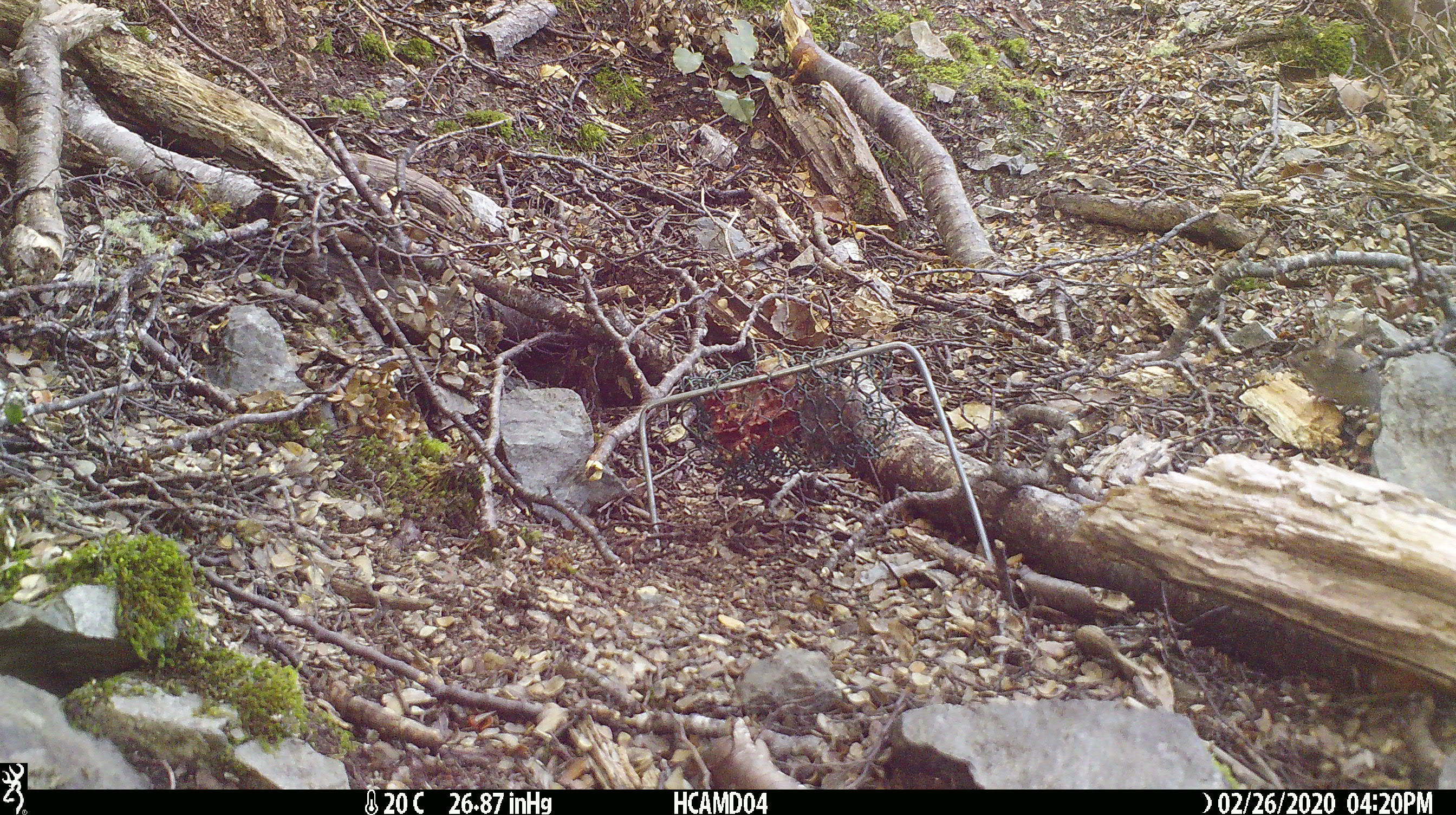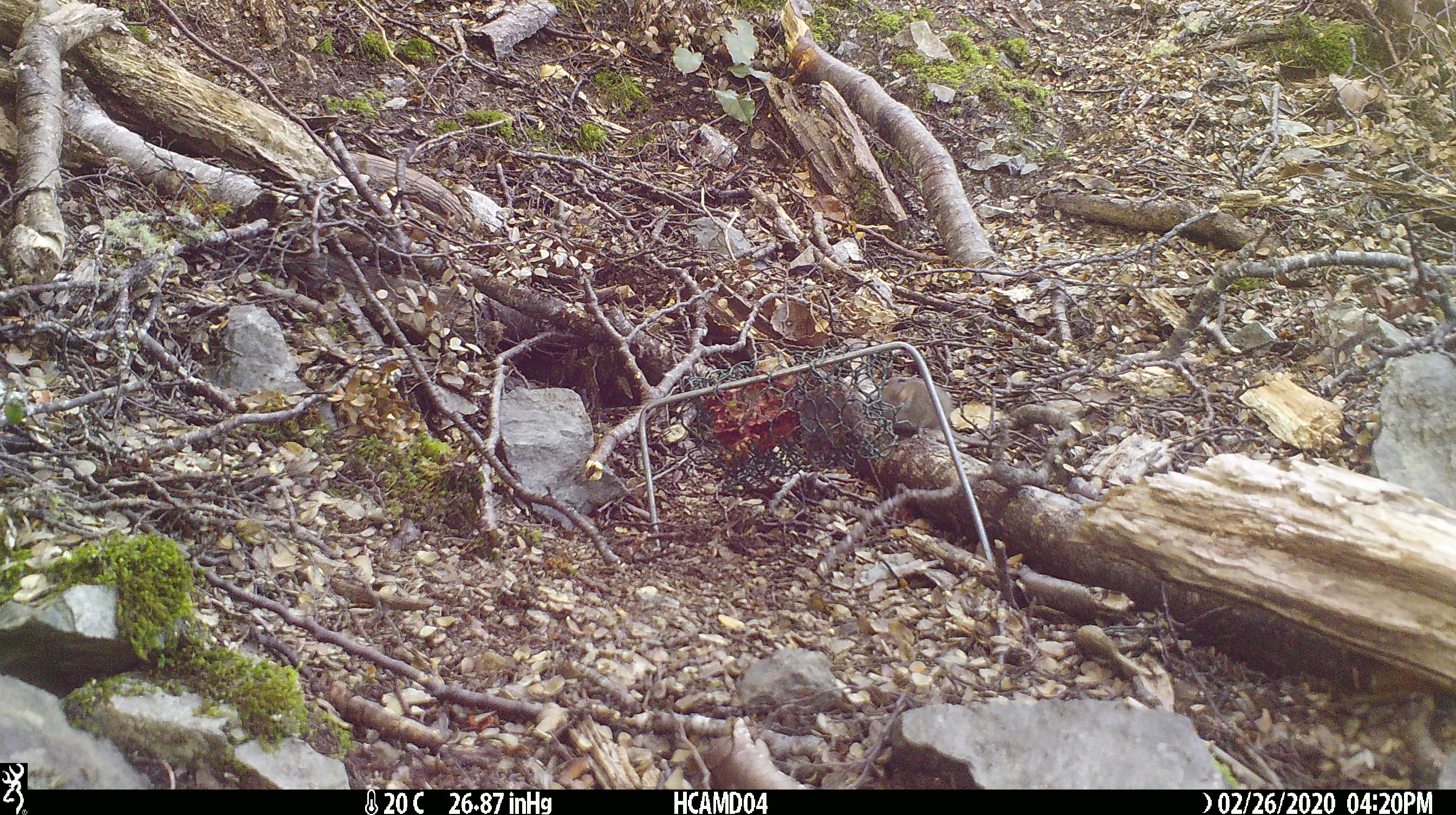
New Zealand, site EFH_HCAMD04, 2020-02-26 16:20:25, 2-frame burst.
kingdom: Animalia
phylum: Chordata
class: Mammalia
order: Rodentia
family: Muridae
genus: Mus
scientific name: Mus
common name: mouse